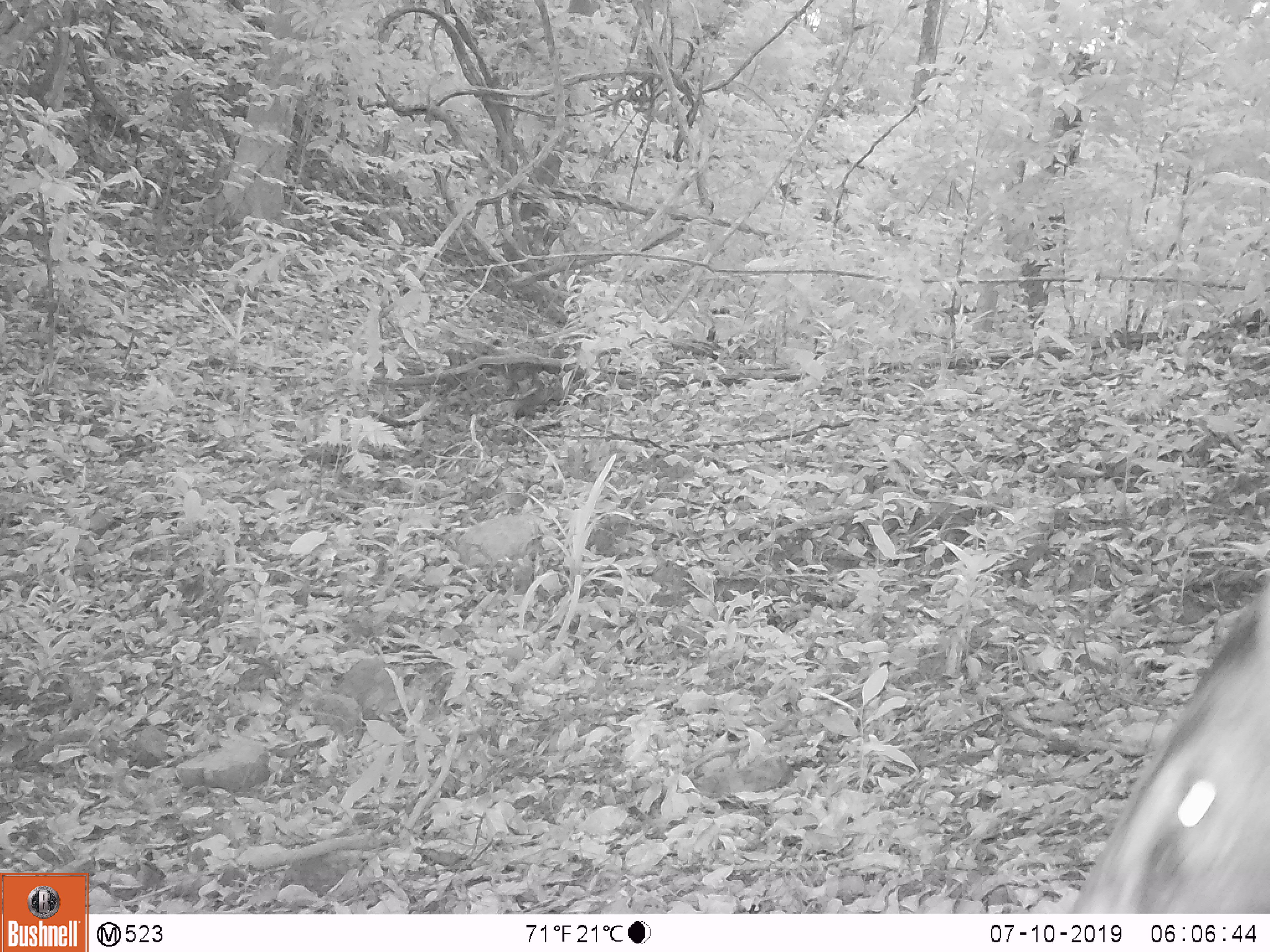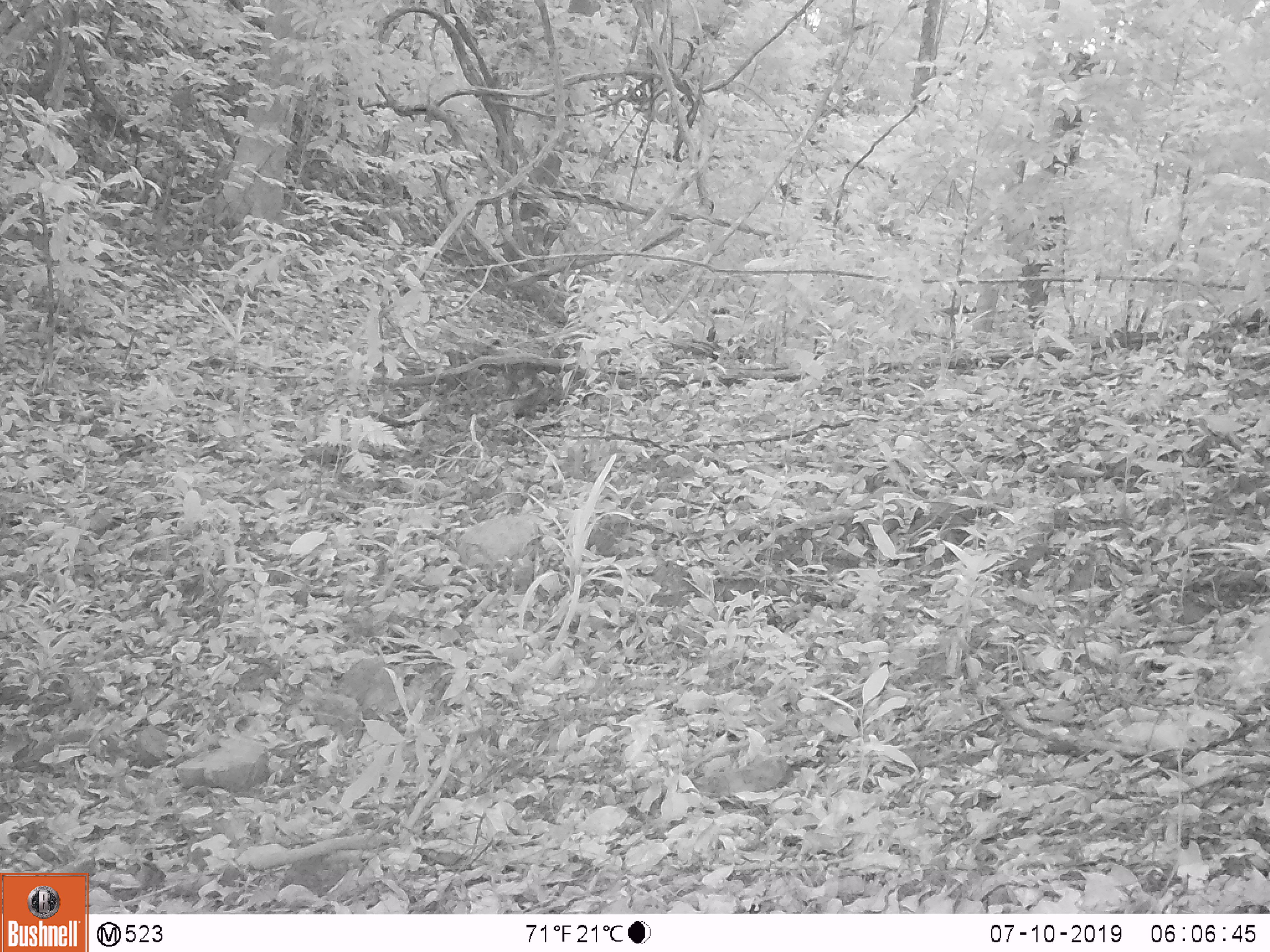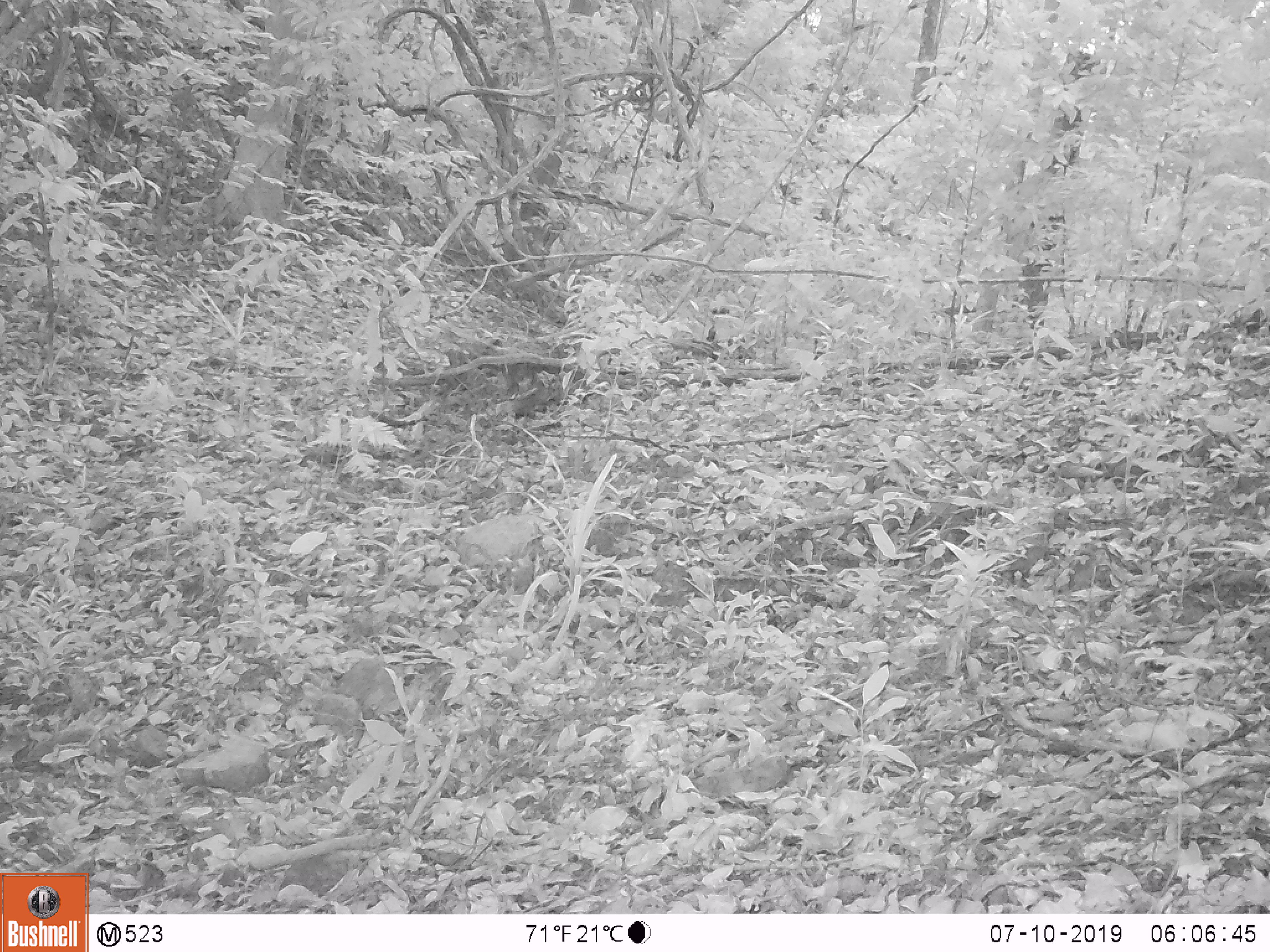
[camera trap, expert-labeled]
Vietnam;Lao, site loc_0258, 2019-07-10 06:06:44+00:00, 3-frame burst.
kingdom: Animalia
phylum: Chordata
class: Mammalia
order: Artiodactyla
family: Suidae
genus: Sus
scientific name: Sus scrofa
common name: eurasian wild pig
Eurasian wild pig (Sus scrofa). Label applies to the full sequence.